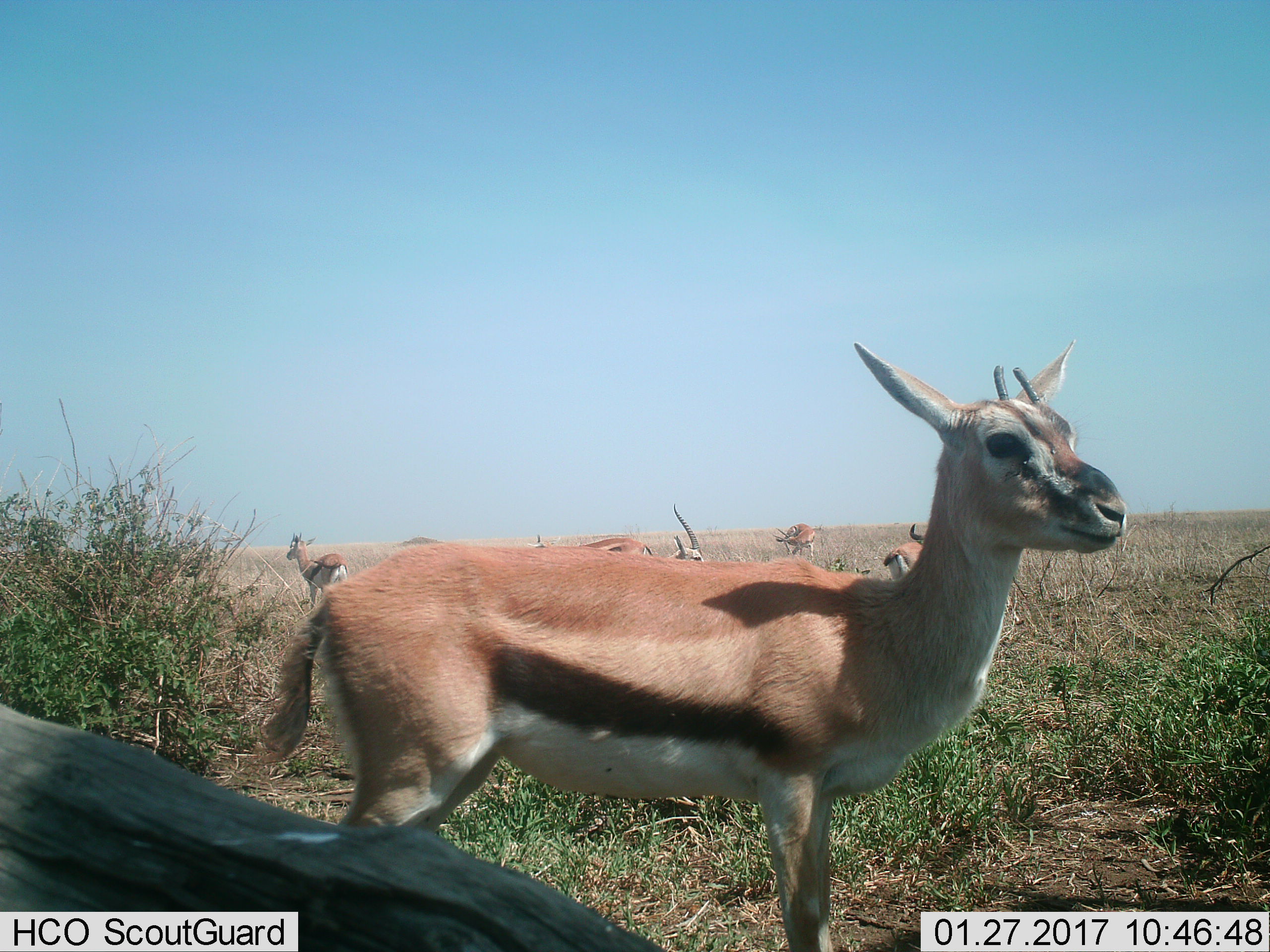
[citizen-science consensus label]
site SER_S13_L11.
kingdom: Animalia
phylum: Chordata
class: Mammalia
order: Artiodactyla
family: Bovidae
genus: Eudorcas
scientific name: Eudorcas thomsonii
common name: thomson's gazelle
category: gazellethomsons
Gazellethomsons (thomson's gazelle) (Eudorcas thomsonii), count 6. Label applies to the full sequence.